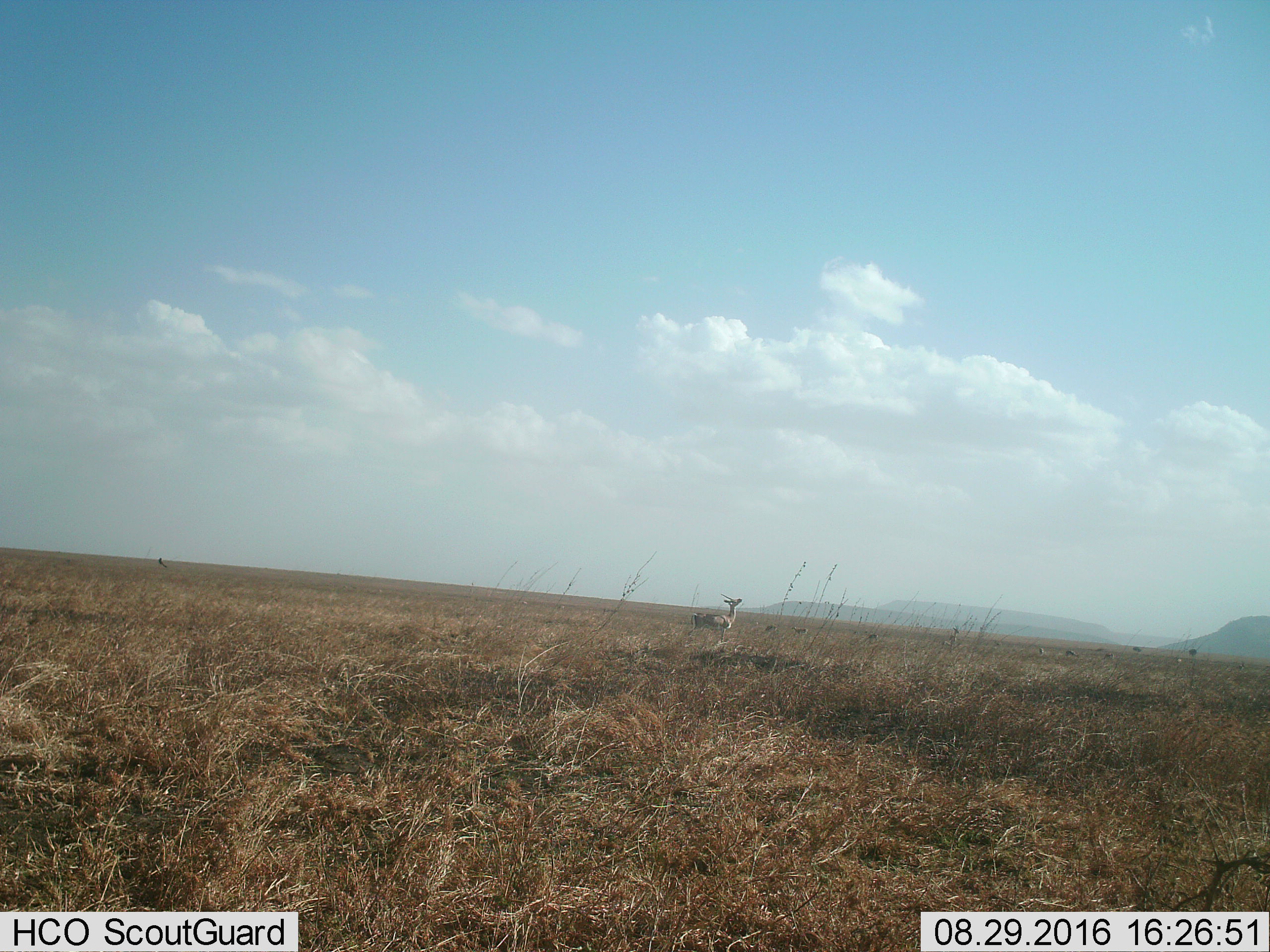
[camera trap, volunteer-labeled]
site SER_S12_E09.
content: unidentified animal